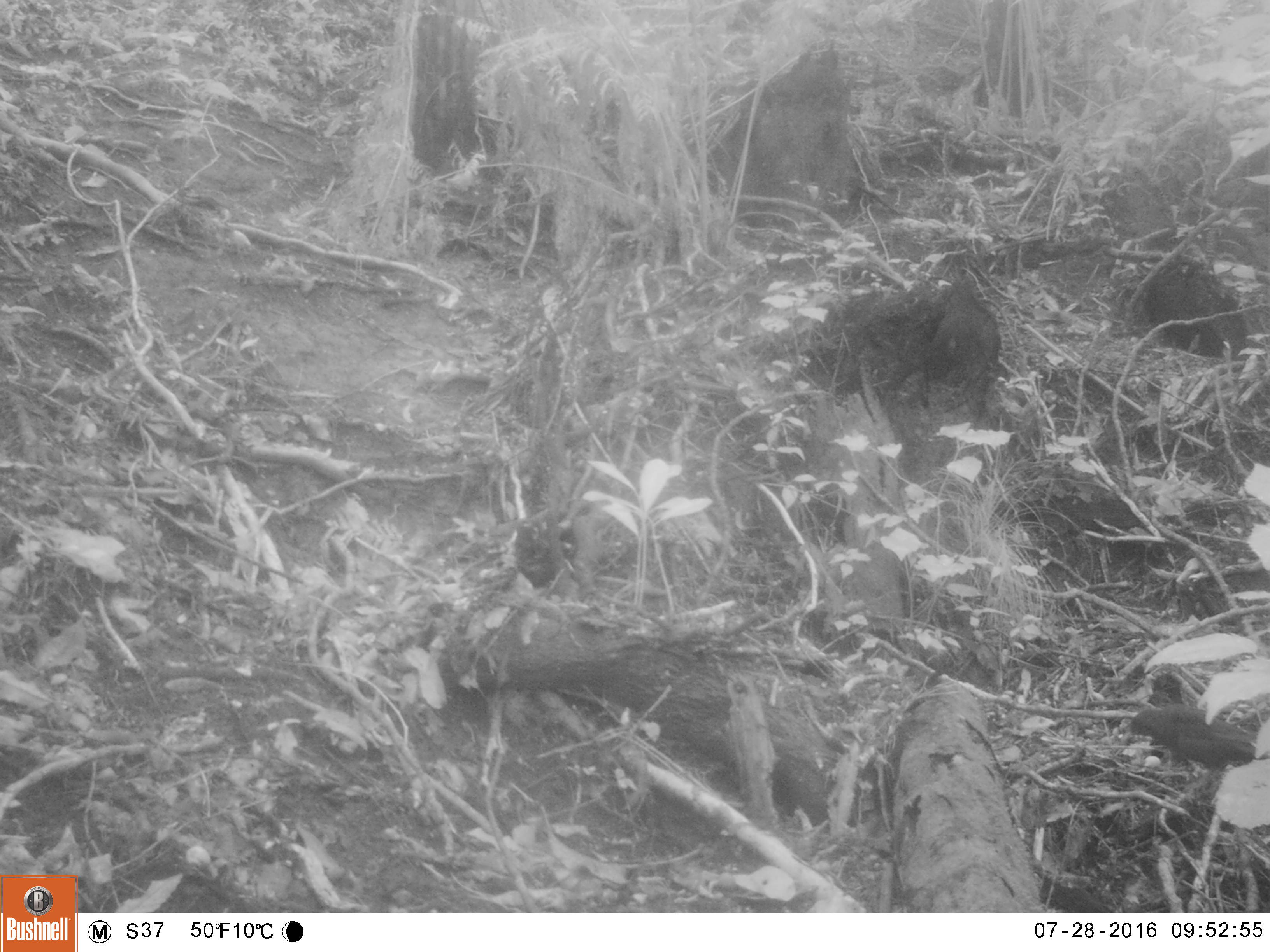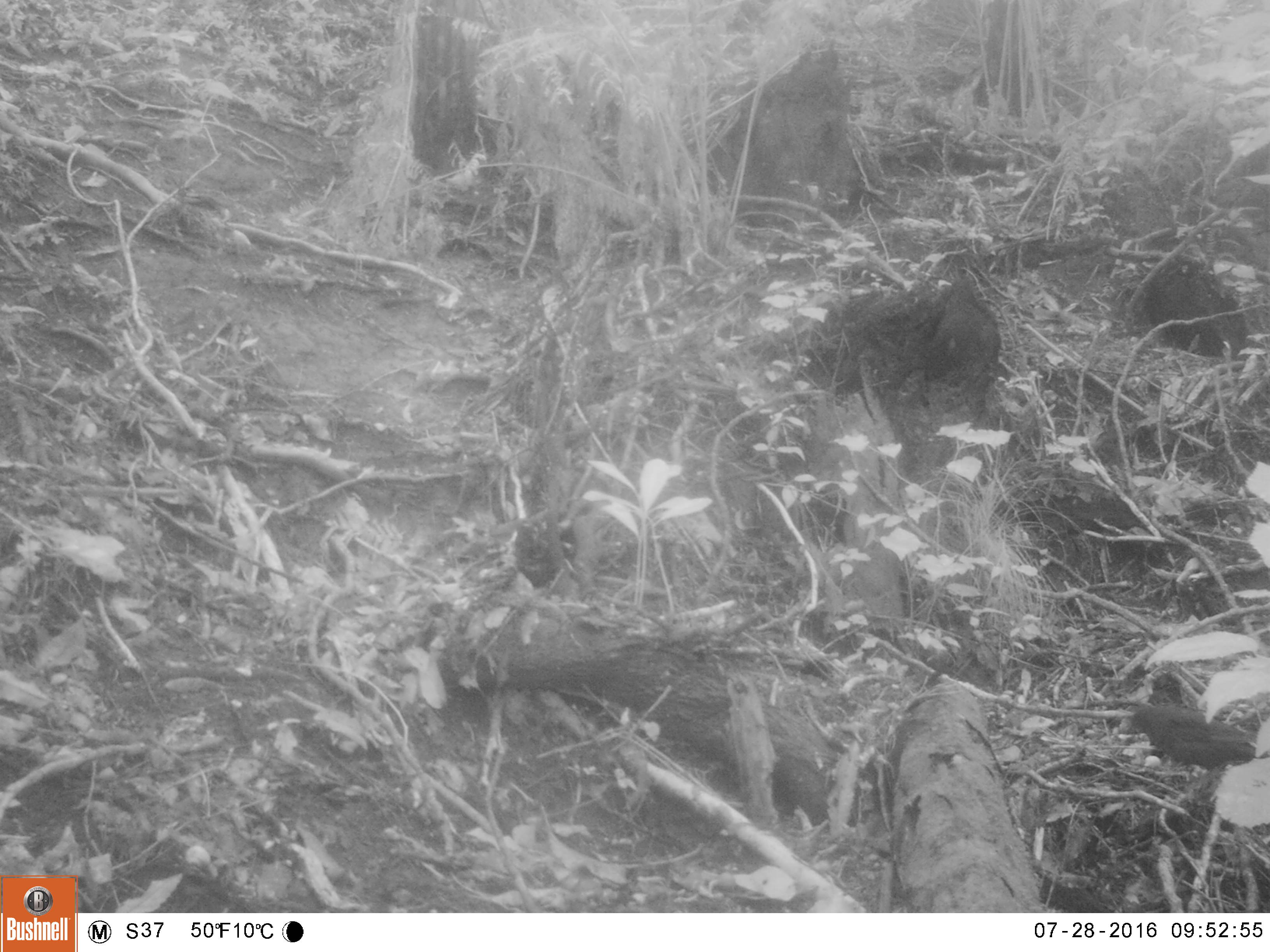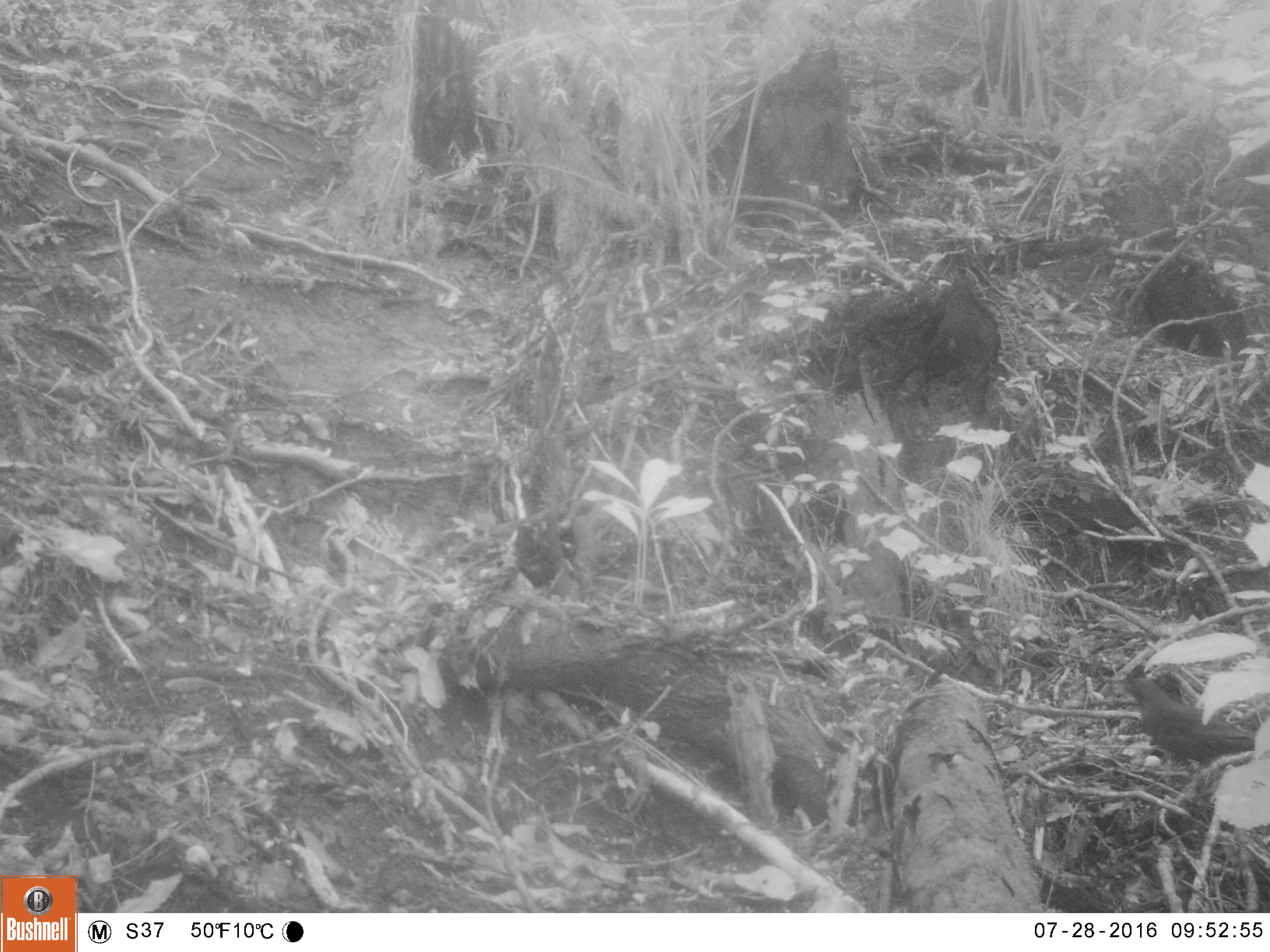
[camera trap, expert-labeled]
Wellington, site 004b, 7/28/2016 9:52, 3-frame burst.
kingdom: Animalia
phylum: Chordata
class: Aves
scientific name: Aves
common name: bird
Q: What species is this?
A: Bird (Aves).